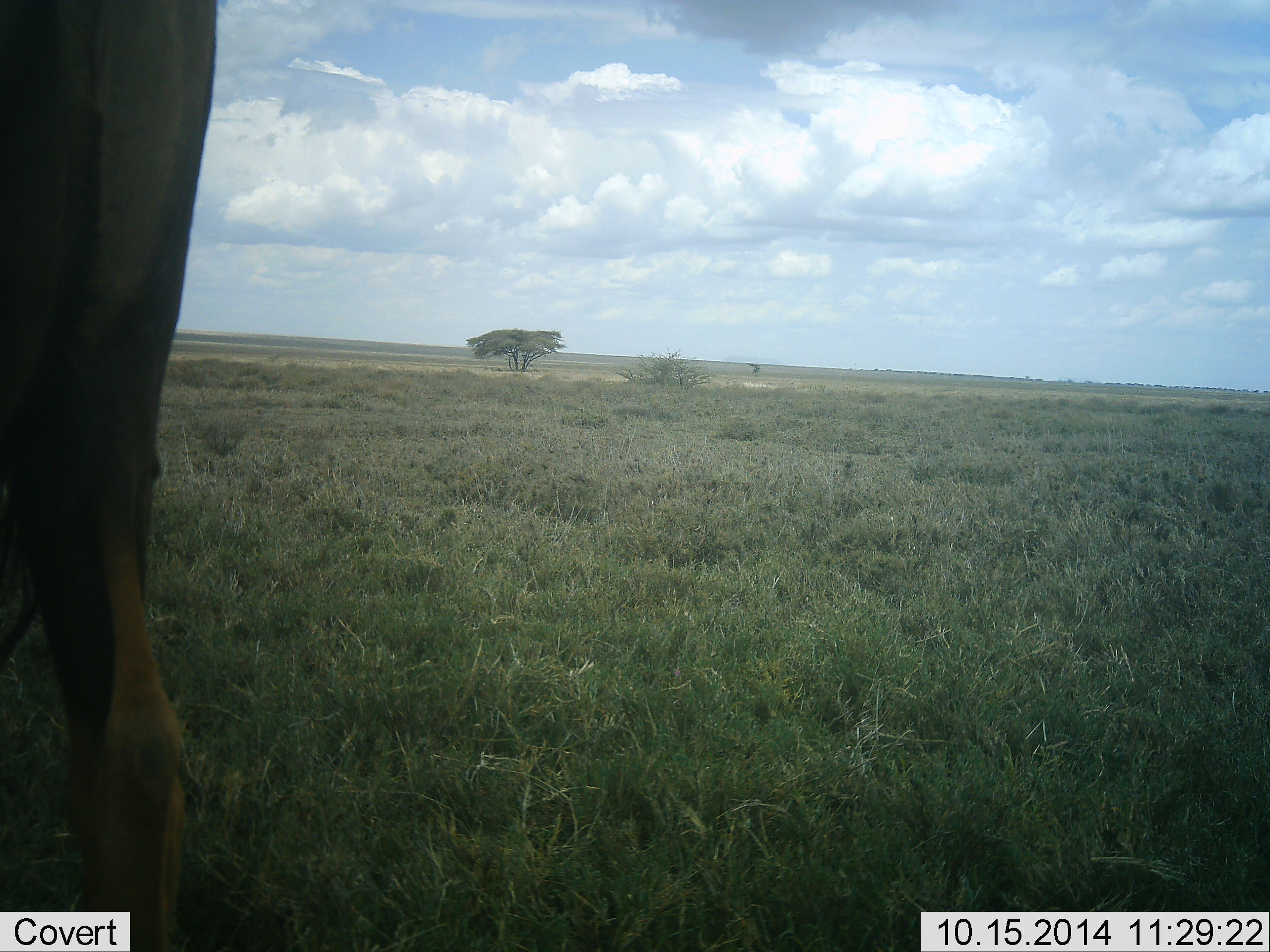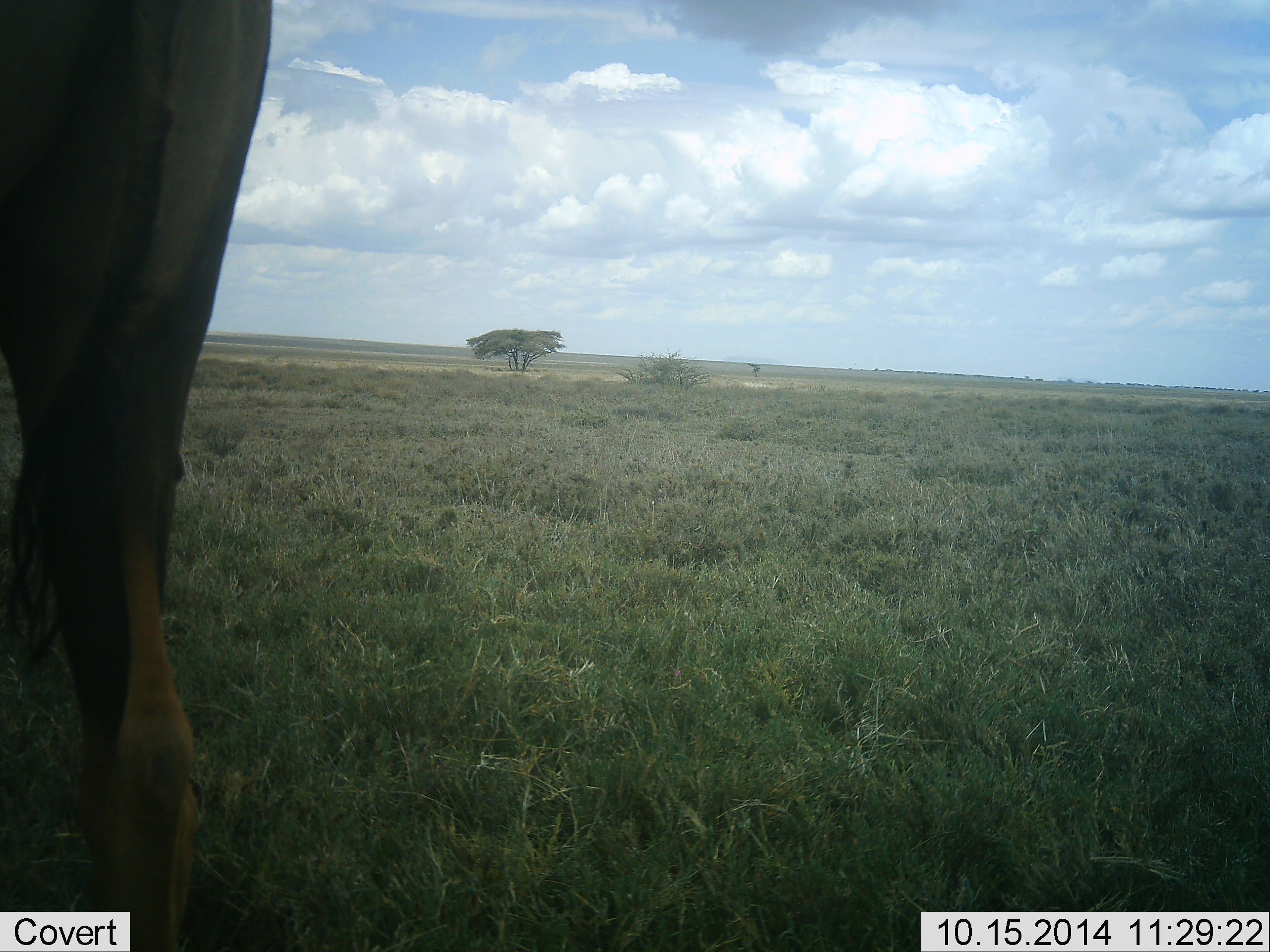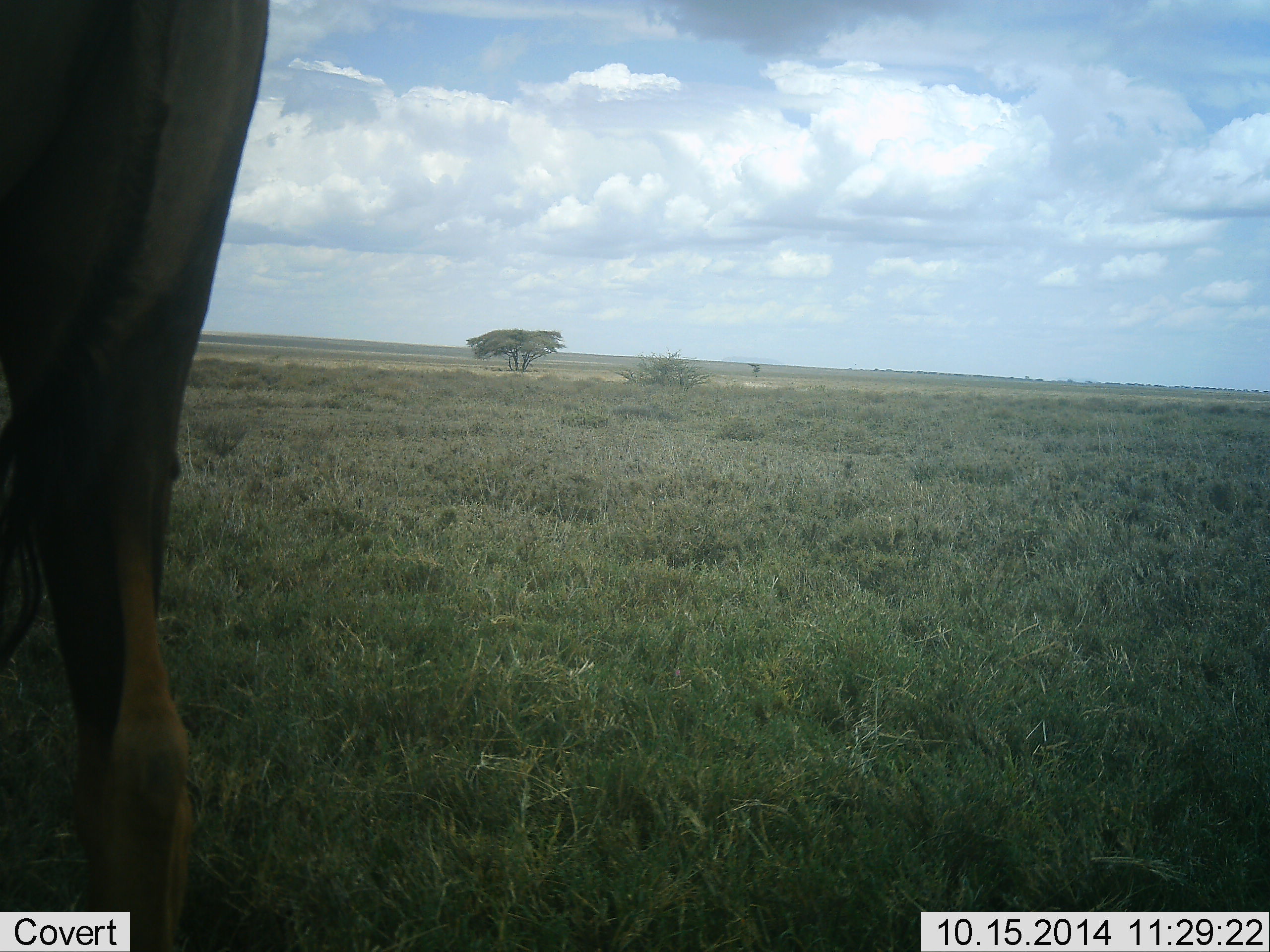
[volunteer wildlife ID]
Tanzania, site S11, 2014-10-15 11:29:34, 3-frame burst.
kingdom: Animalia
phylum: Chordata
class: Mammalia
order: Artiodactyla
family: Bovidae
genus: Damaliscus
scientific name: Damaliscus lunatus jimela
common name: topi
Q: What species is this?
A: Topi (Damaliscus lunatus jimela).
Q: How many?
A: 1.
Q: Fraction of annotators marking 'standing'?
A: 100%.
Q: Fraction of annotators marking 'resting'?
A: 0%.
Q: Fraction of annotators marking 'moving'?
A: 0%.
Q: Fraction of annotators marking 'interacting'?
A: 0%.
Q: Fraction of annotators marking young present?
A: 0%.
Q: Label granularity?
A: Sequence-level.